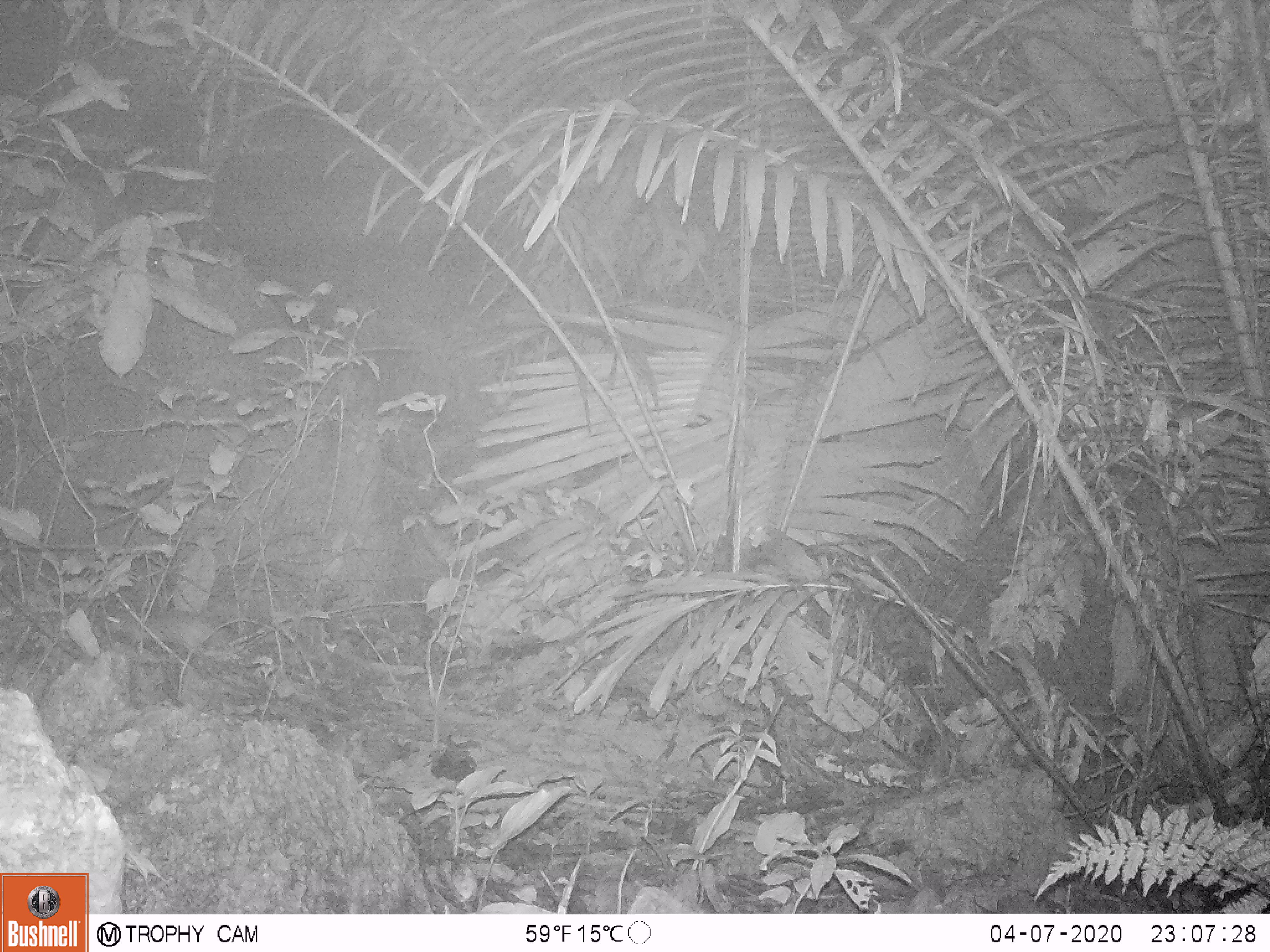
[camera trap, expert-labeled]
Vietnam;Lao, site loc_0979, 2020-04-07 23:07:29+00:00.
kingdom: Animalia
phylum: Chordata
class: Mammalia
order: Rodentia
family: Muridae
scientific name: Muridae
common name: old-world mice and rats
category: unidentified murid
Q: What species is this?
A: Unidentified murid (old-world mice and rats) (Muridae).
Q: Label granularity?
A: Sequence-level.